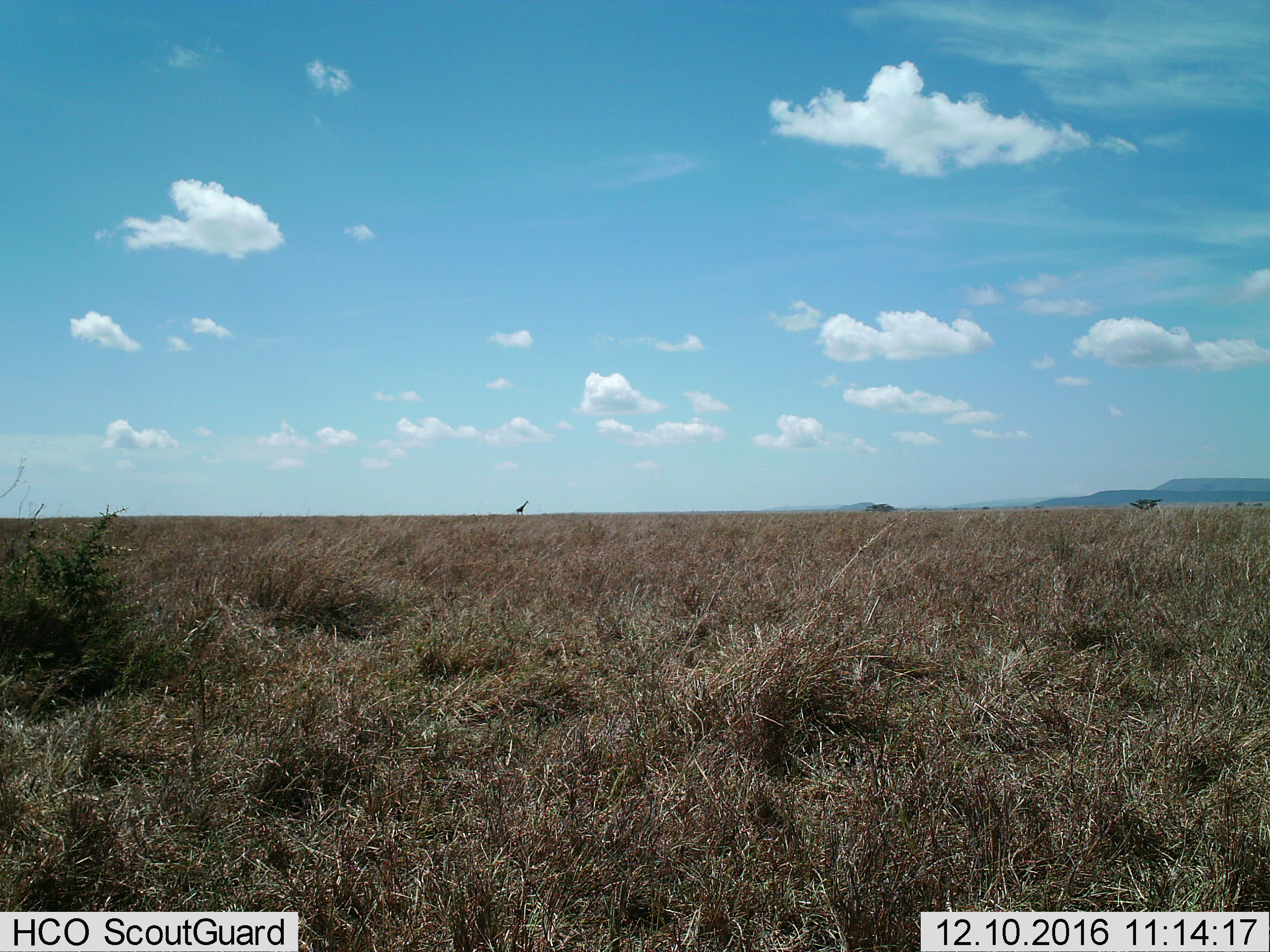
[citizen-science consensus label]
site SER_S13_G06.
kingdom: Animalia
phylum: Chordata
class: Mammalia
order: Artiodactyla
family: Giraffidae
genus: Giraffa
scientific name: Giraffa camelopardalis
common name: giraffe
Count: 1.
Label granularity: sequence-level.